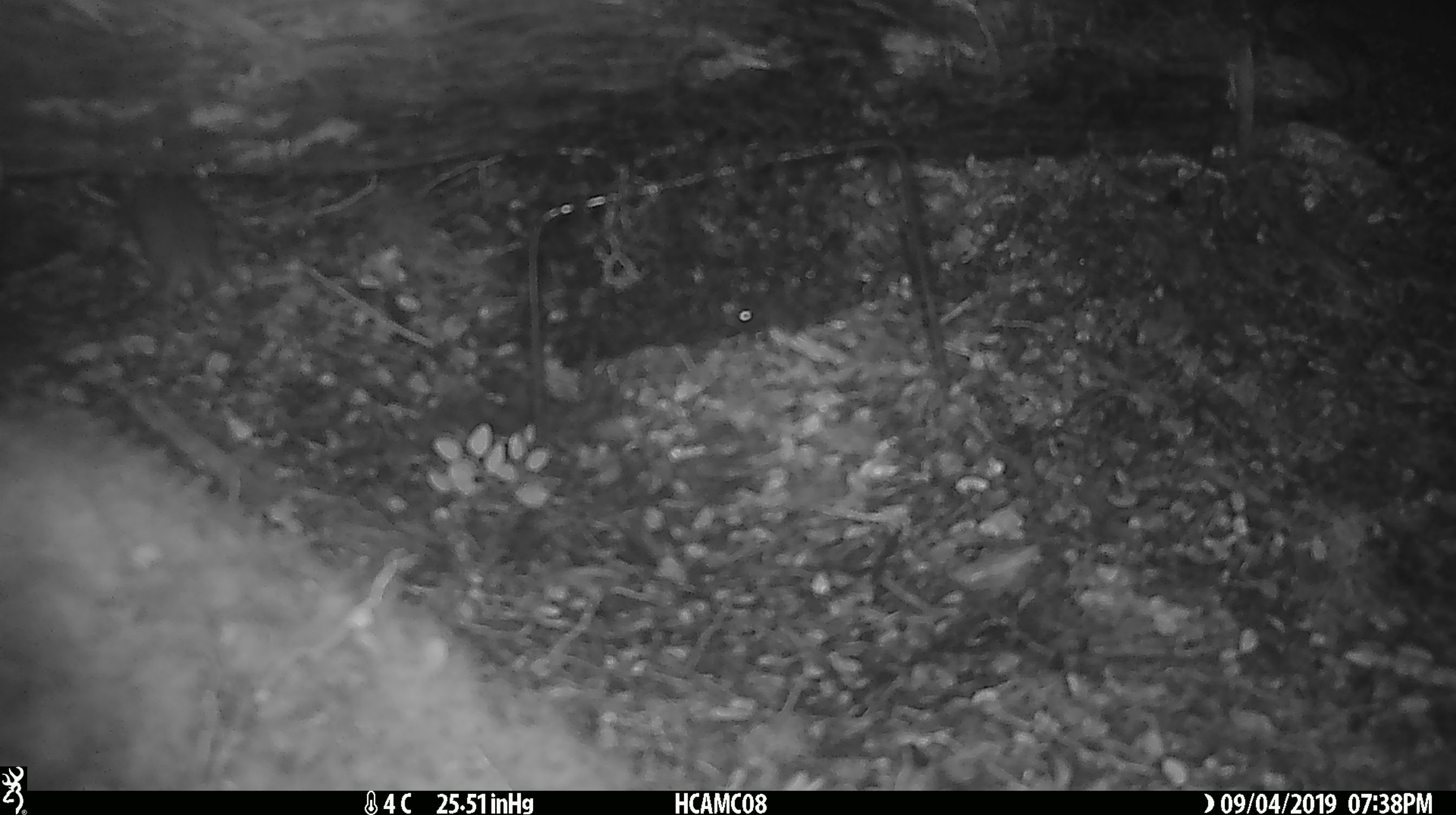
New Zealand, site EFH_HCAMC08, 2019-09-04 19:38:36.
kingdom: Animalia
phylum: Chordata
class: Mammalia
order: Rodentia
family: Muridae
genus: Mus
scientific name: Mus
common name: mouse